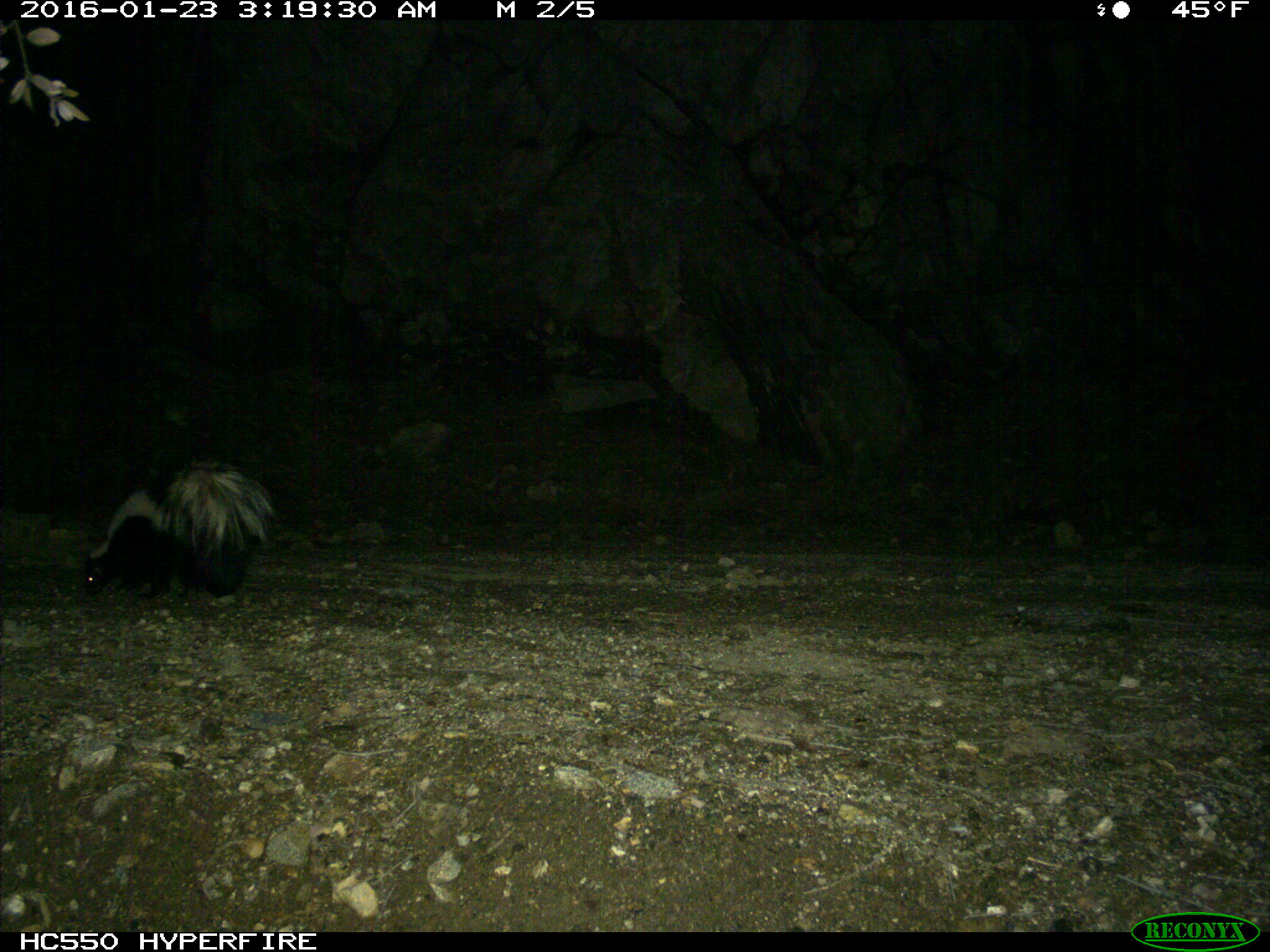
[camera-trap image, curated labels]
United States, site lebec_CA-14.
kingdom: Animalia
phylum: Chordata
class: Mammalia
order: Carnivora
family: Mephitidae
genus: Mephitis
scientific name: Mephitis mephitis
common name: striped skunk